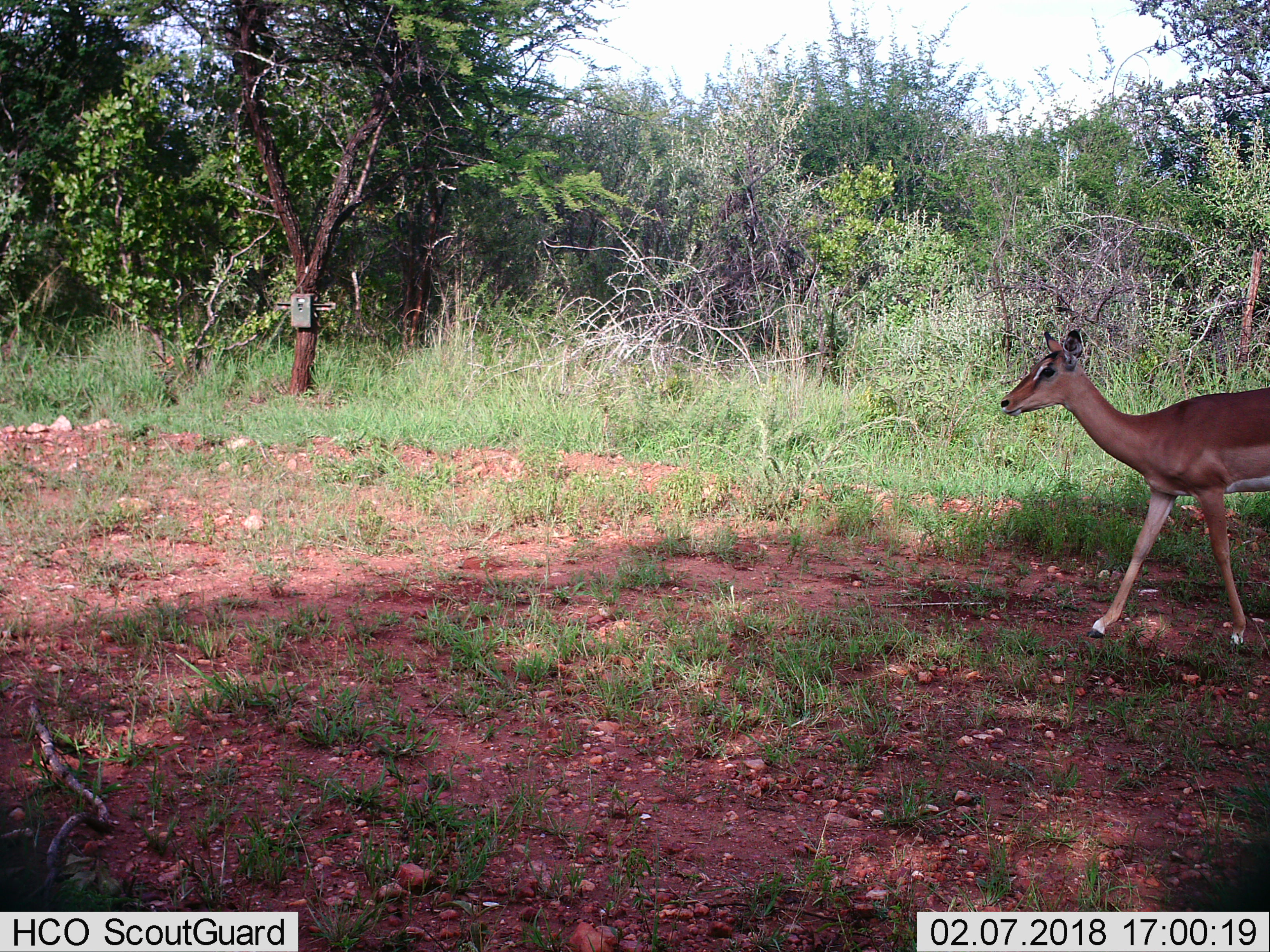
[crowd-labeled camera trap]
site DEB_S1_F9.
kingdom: Animalia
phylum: Chordata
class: Mammalia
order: Artiodactyla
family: Bovidae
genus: Aepyceros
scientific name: Aepyceros melampus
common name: impala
Impala (Aepyceros melampus), count 1. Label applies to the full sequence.